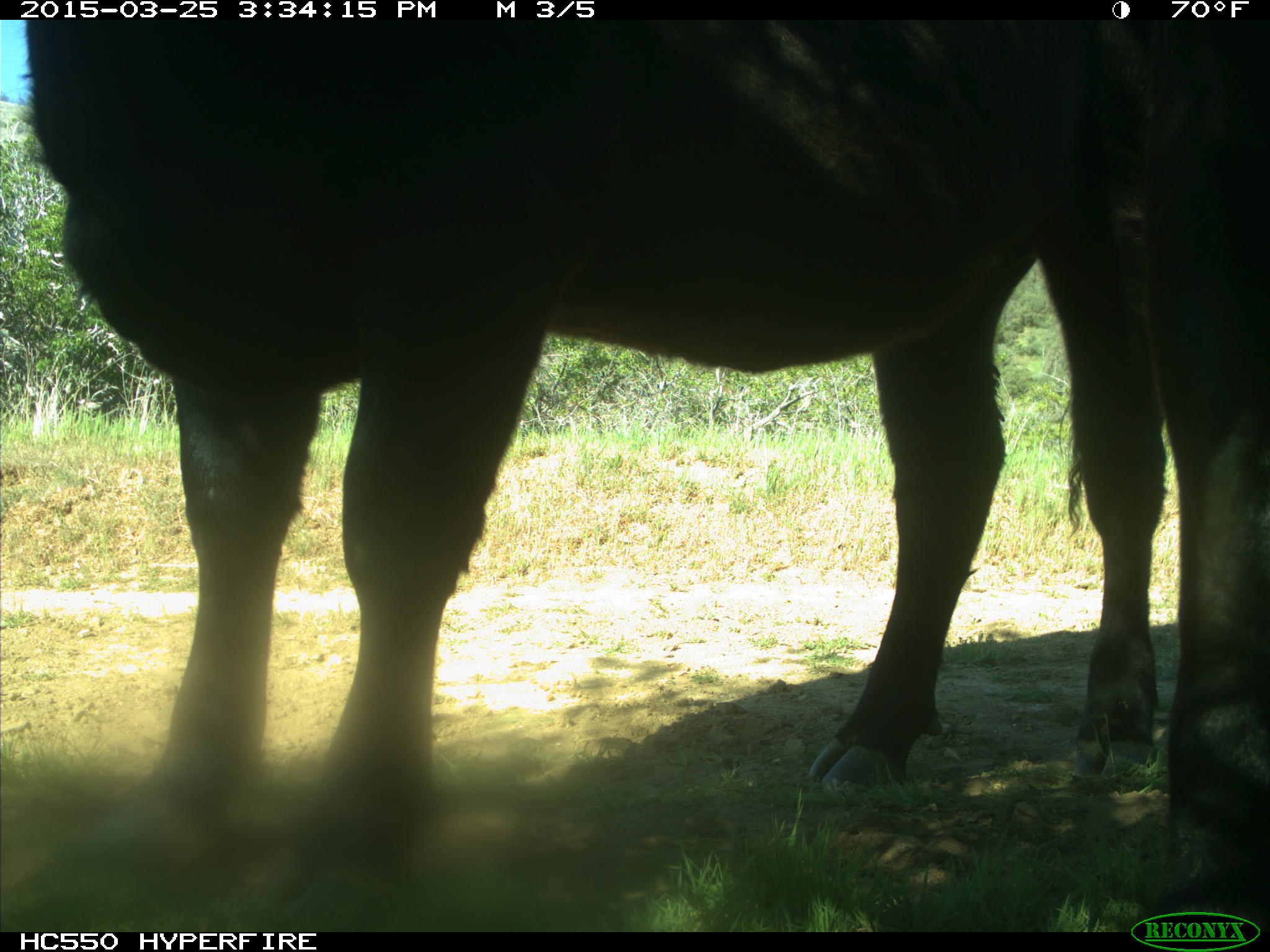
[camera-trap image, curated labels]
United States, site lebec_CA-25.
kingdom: Animalia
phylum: Chordata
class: Mammalia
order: Artiodactyla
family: Bovidae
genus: Bos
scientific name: Bos taurus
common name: domestic cow